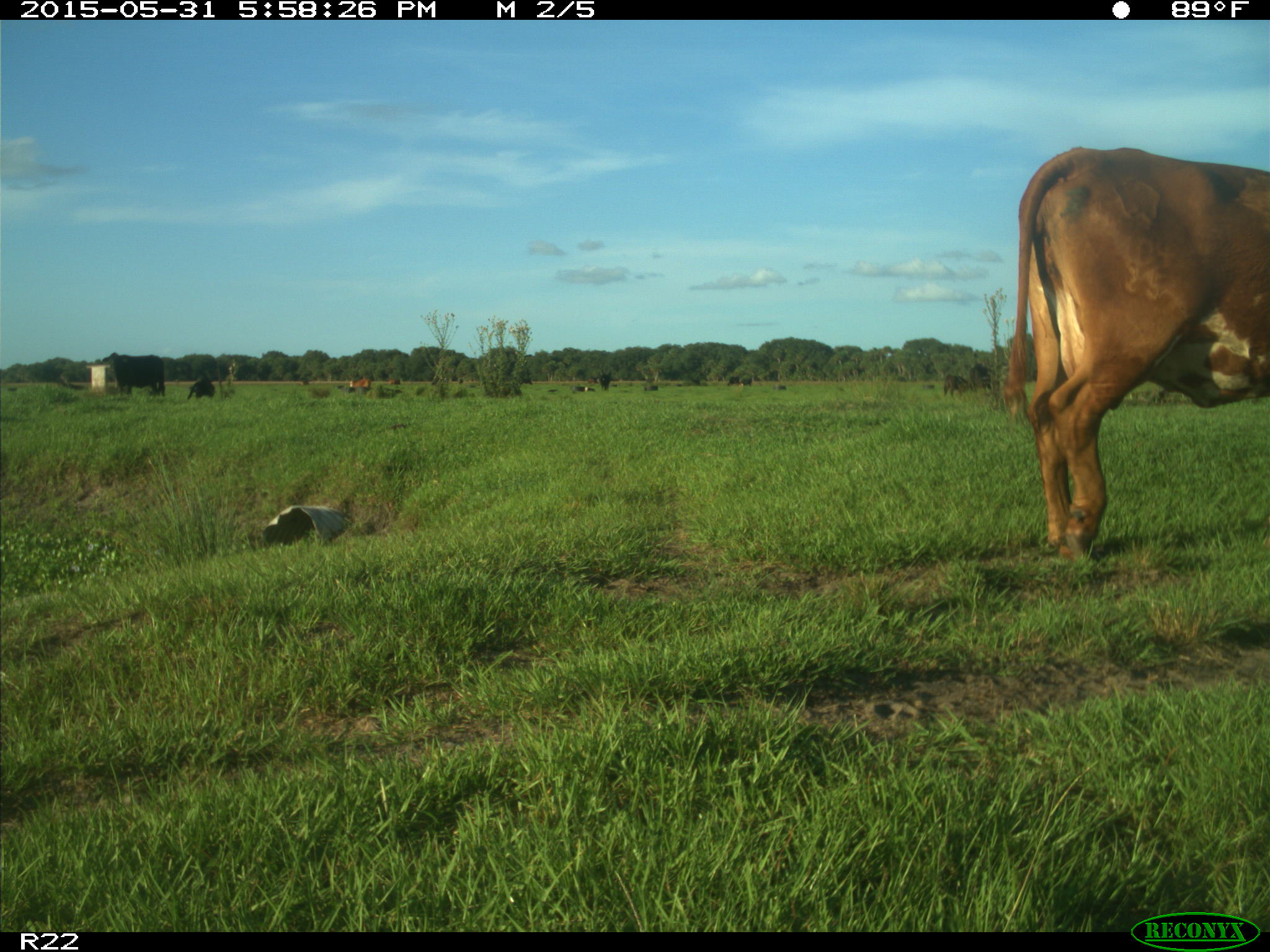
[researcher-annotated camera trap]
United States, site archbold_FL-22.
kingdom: Animalia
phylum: Chordata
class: Mammalia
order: Artiodactyla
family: Bovidae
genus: Bos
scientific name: Bos taurus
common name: domestic cow